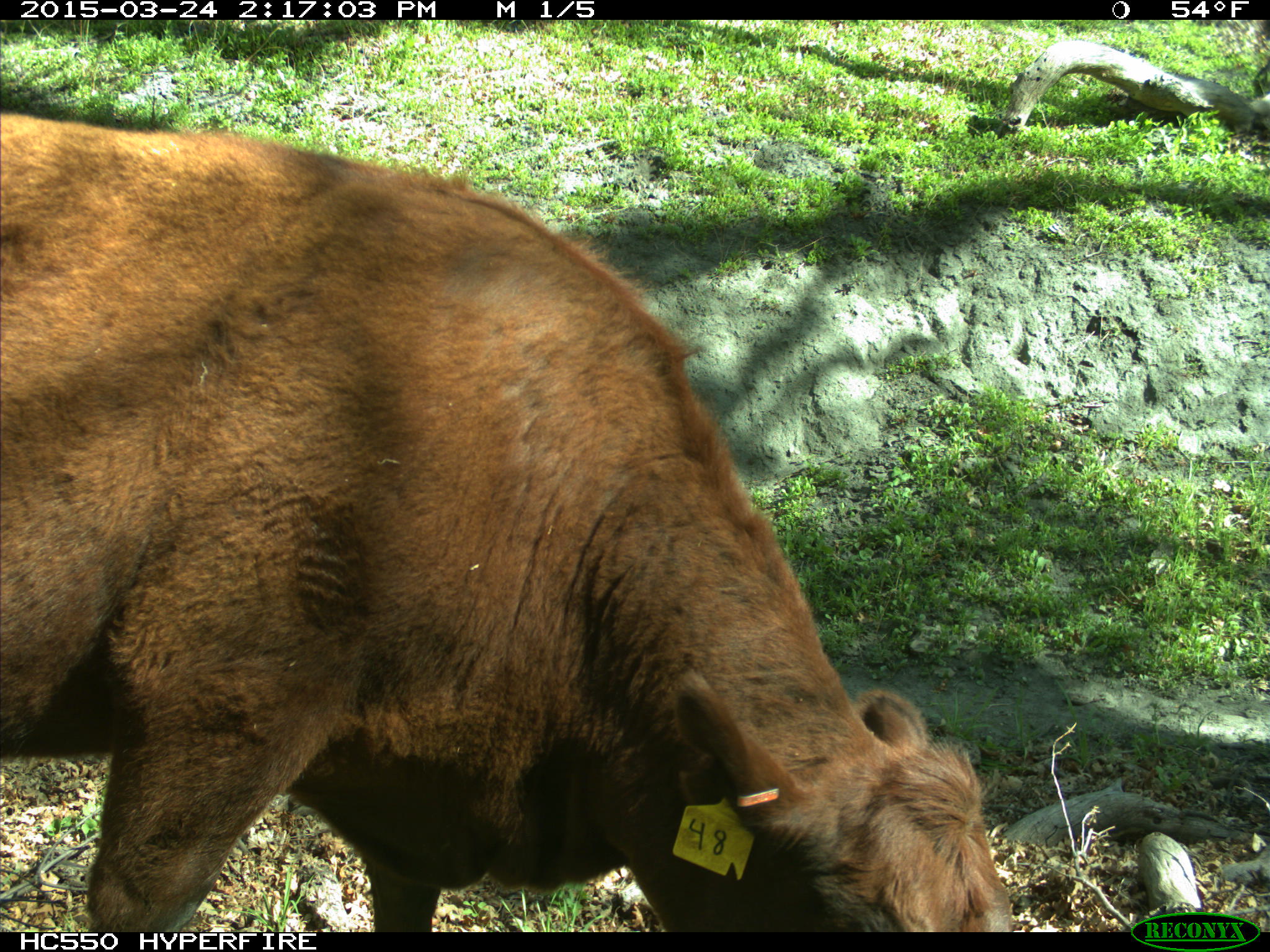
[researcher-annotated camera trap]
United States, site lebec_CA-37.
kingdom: Animalia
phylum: Chordata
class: Mammalia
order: Artiodactyla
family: Bovidae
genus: Bos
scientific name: Bos taurus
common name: domestic cow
Bos taurus (domestic cow).